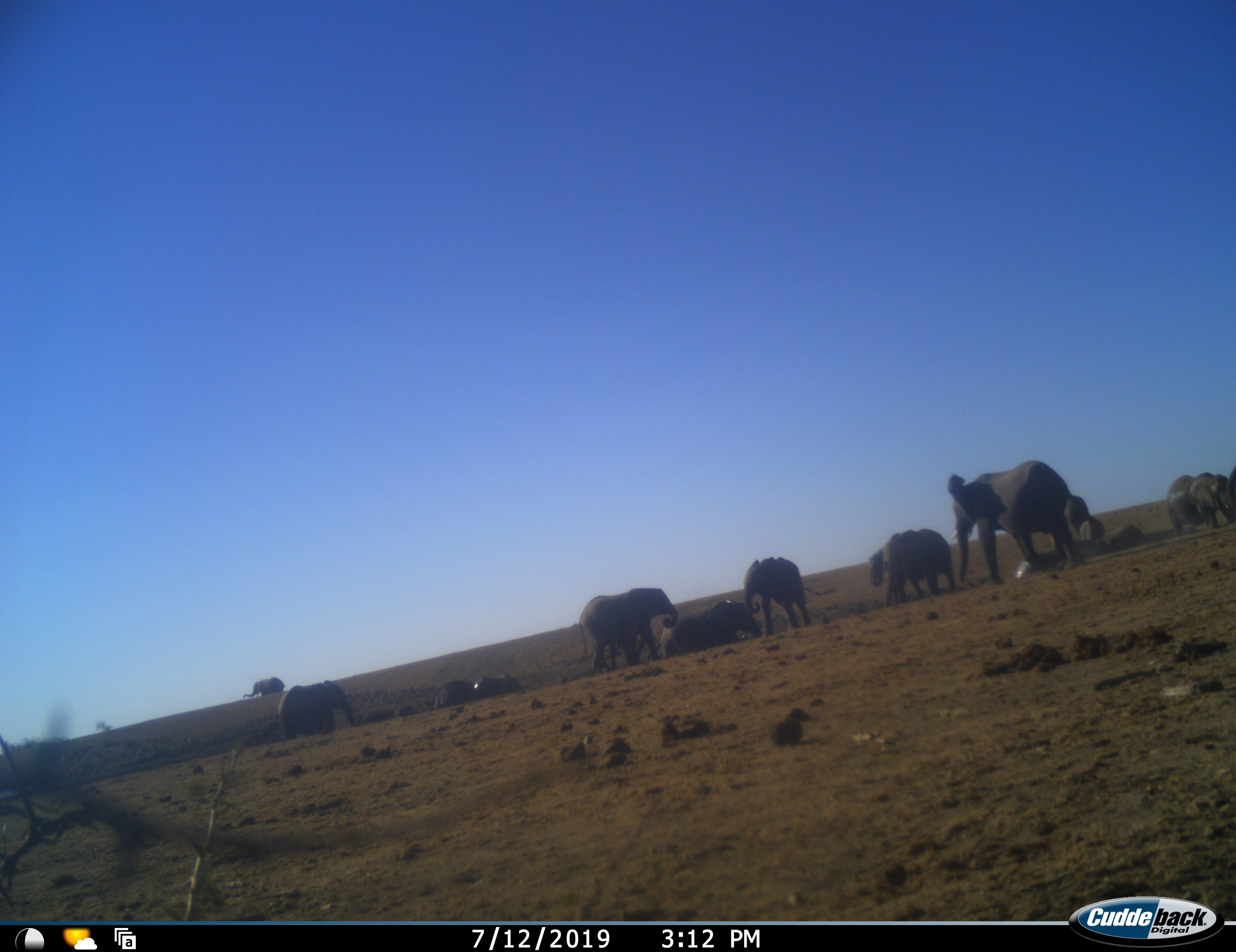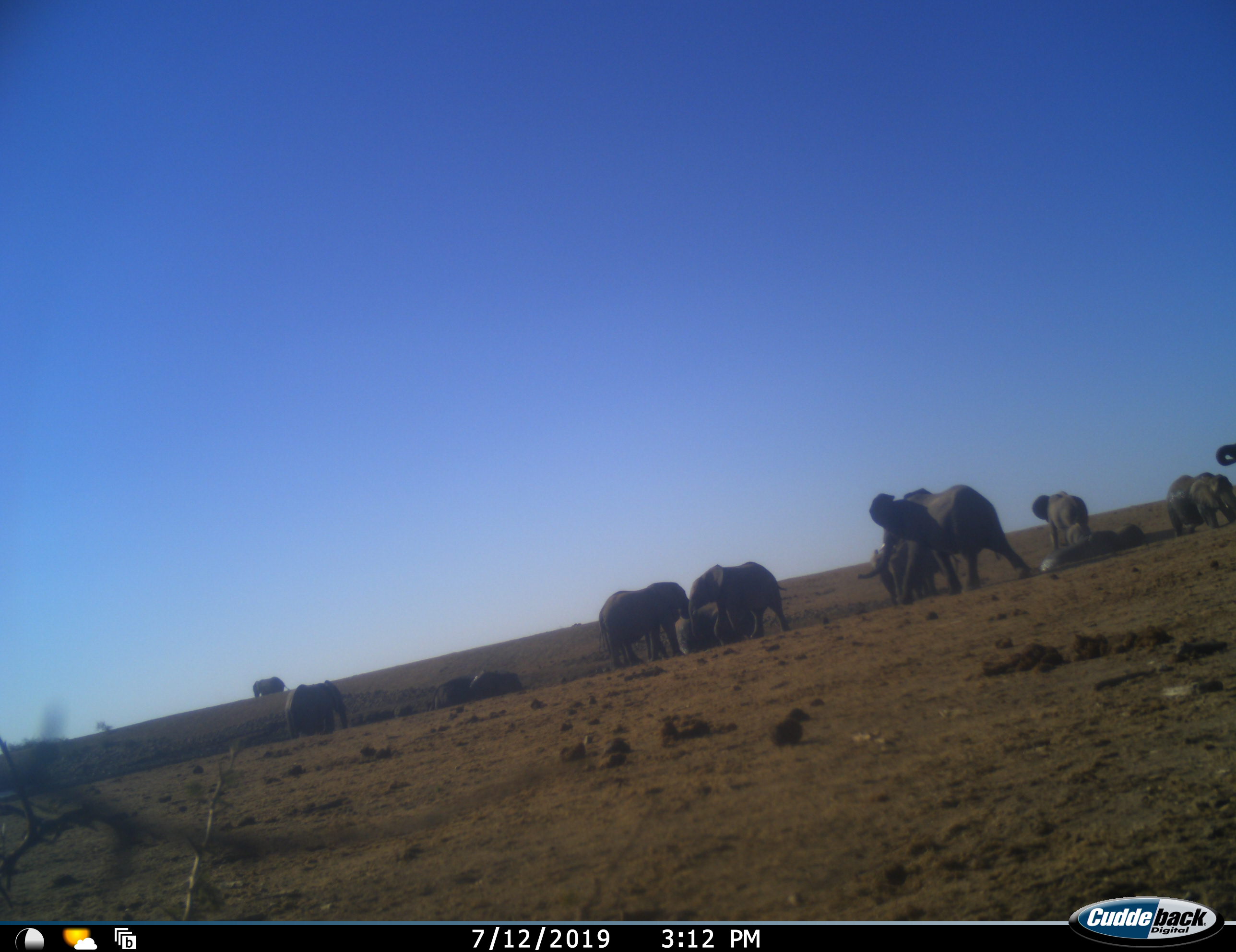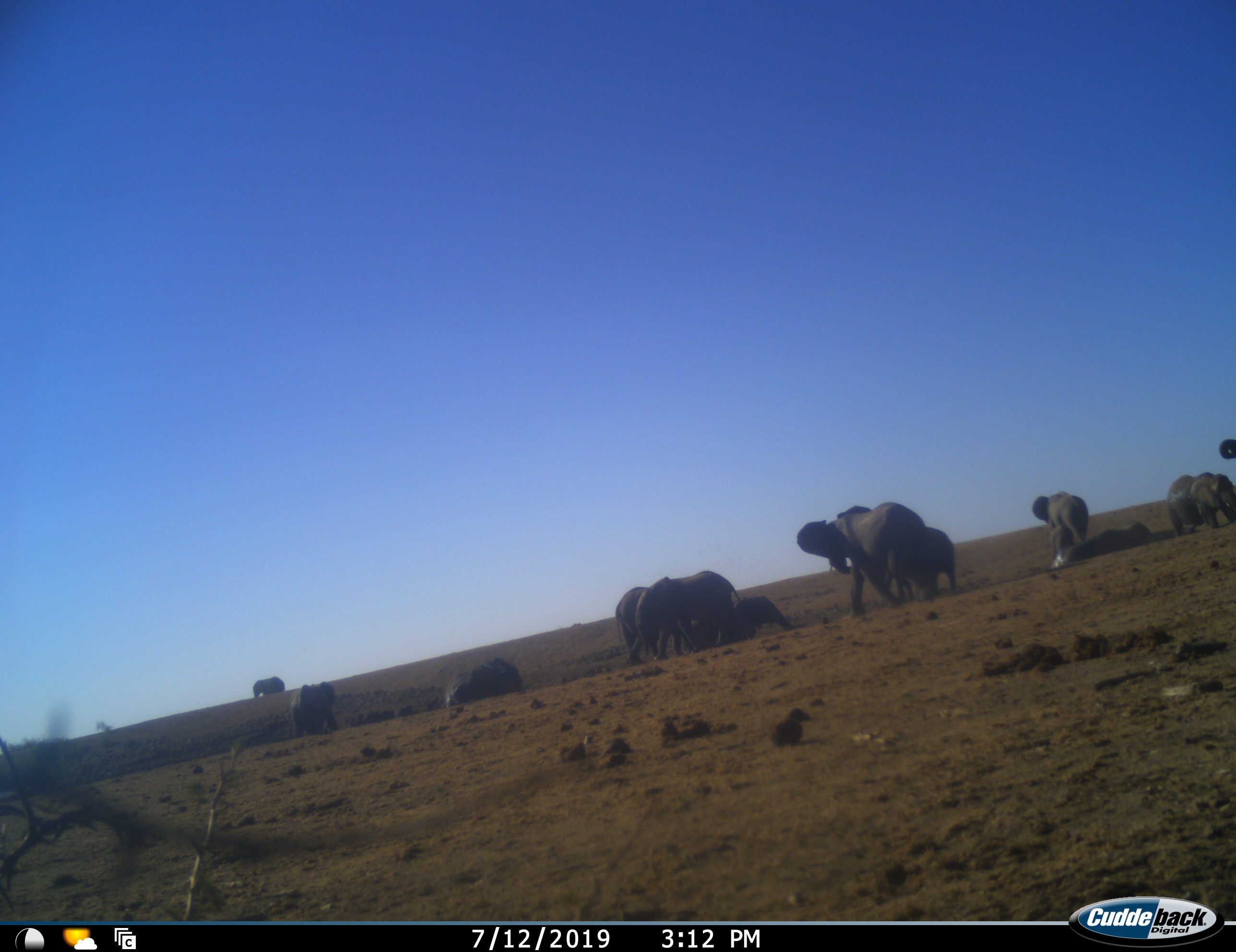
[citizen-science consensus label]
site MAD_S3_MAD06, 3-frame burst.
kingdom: Animalia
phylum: Chordata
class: Mammalia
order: Proboscidea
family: Elephantidae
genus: Loxodonta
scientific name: Loxodonta africana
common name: african bush elephant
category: elephant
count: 11-50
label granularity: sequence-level